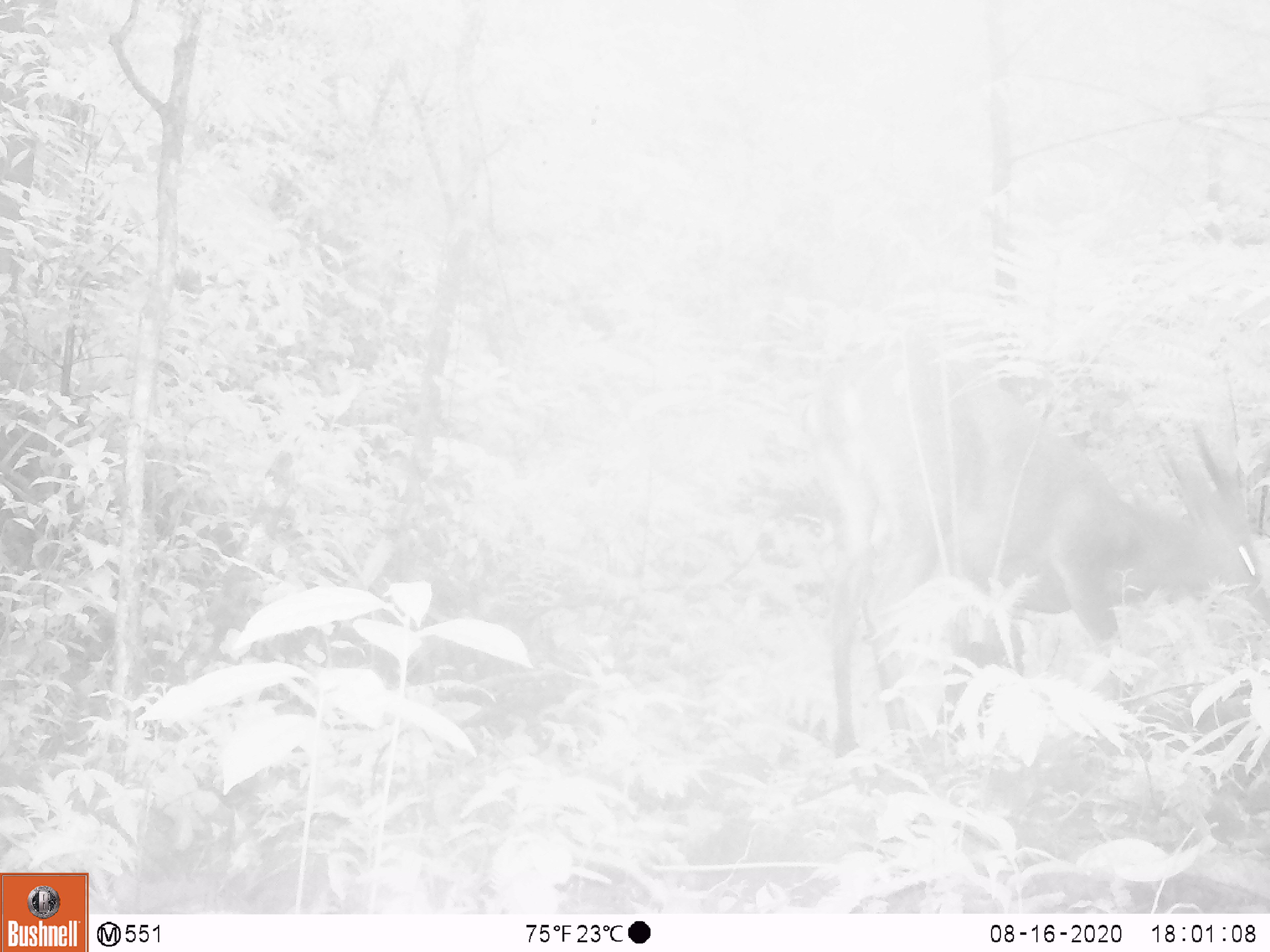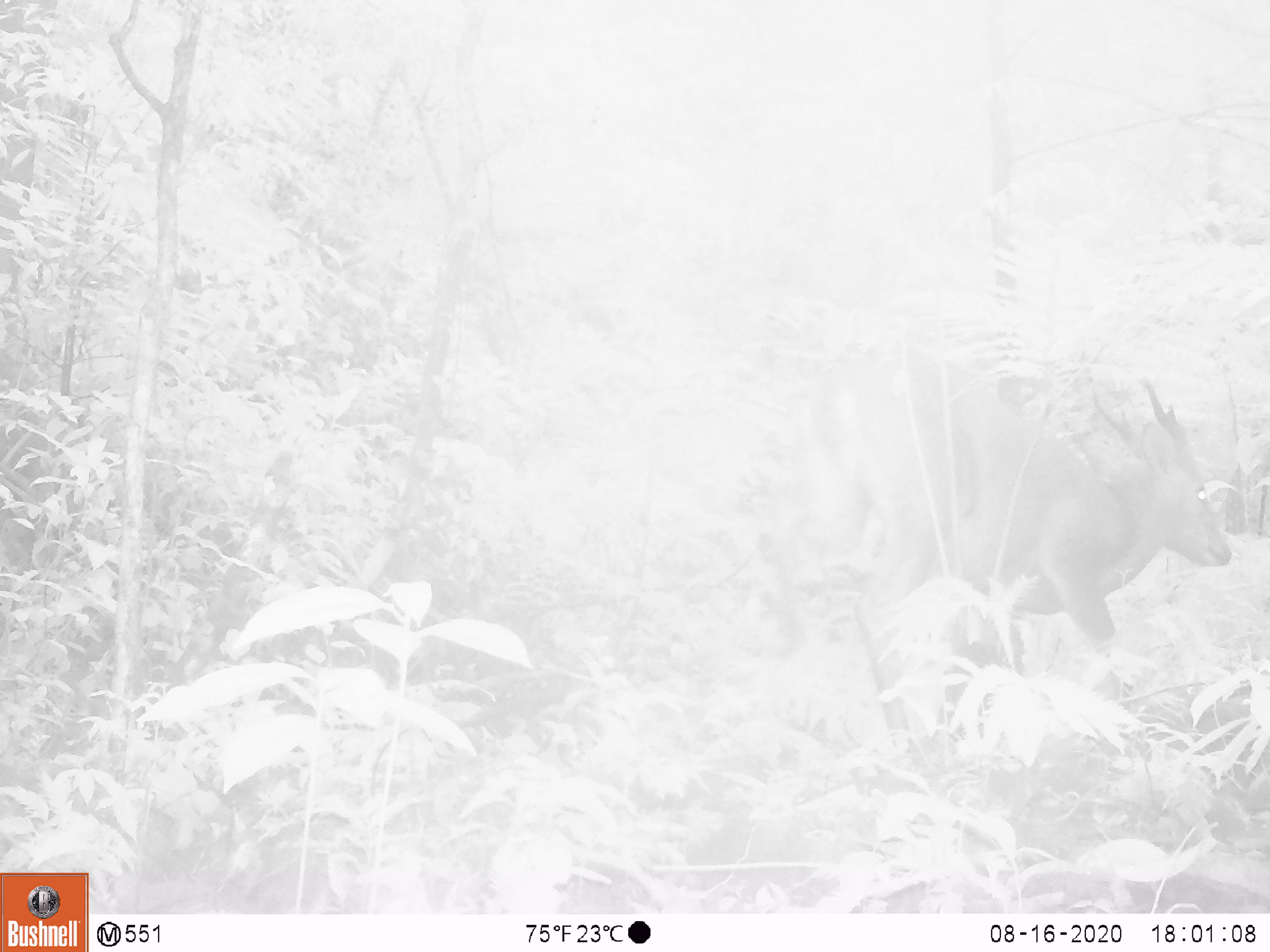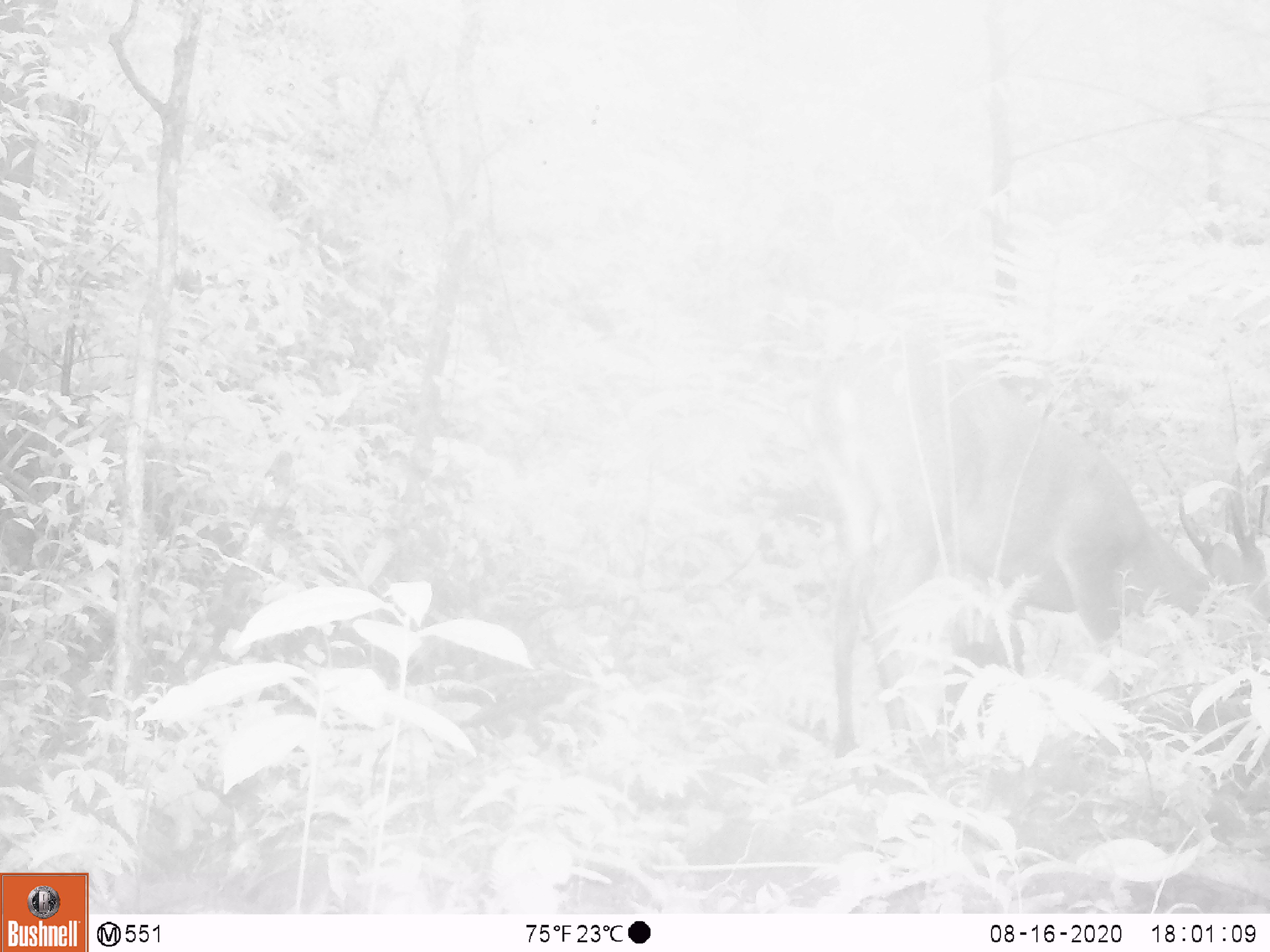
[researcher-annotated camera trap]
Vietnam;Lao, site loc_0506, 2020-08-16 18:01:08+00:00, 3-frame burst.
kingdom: Animalia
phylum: Chordata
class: Mammalia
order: Artiodactyla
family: Cervidae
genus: Muntiacus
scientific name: Muntiacus vuquangensis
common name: large-antlered muntjac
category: large antlered muntjac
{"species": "large antlered muntjac (large-antlered muntjac) (Muntiacus vuquangensis)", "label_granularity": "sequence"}